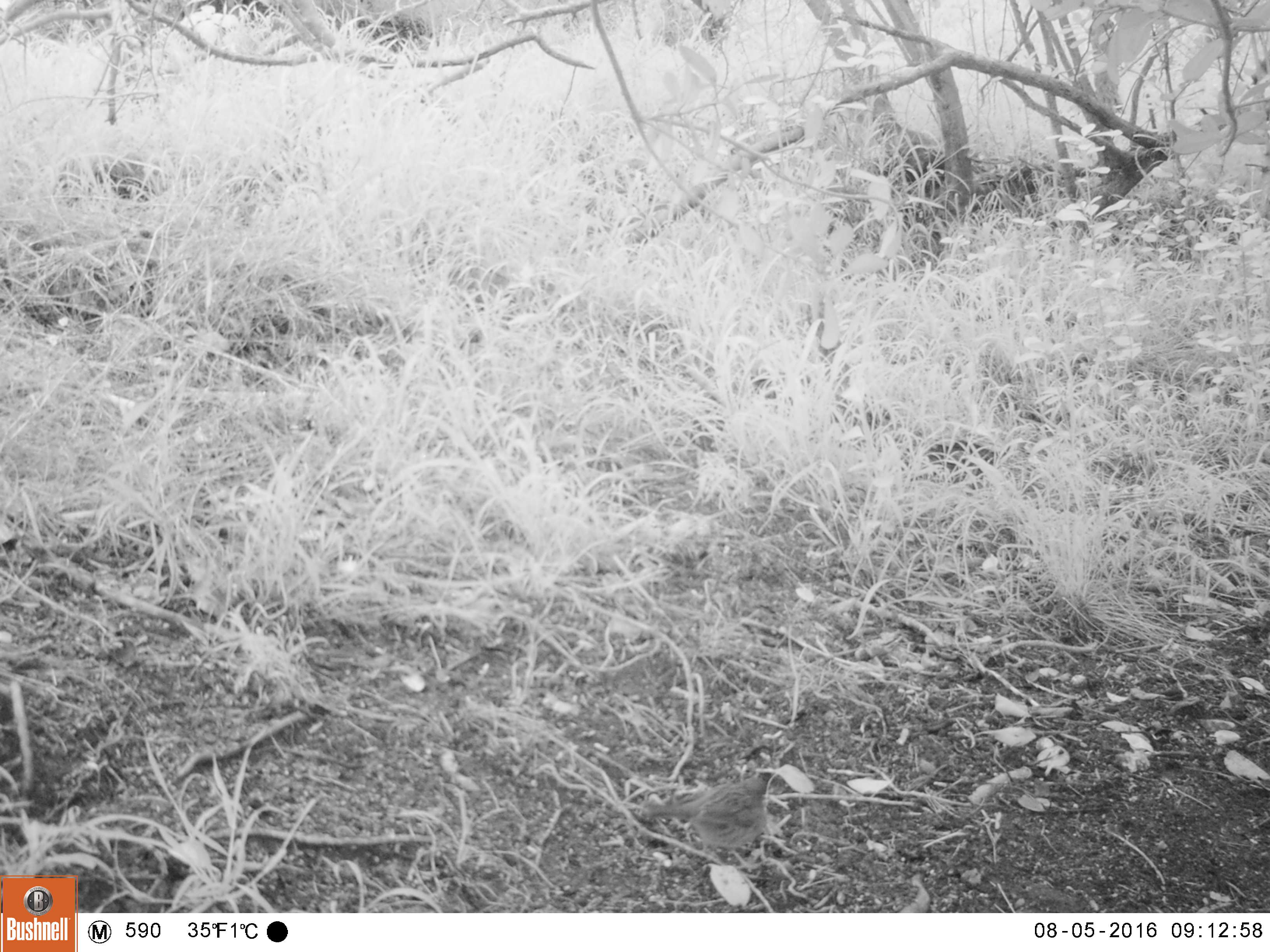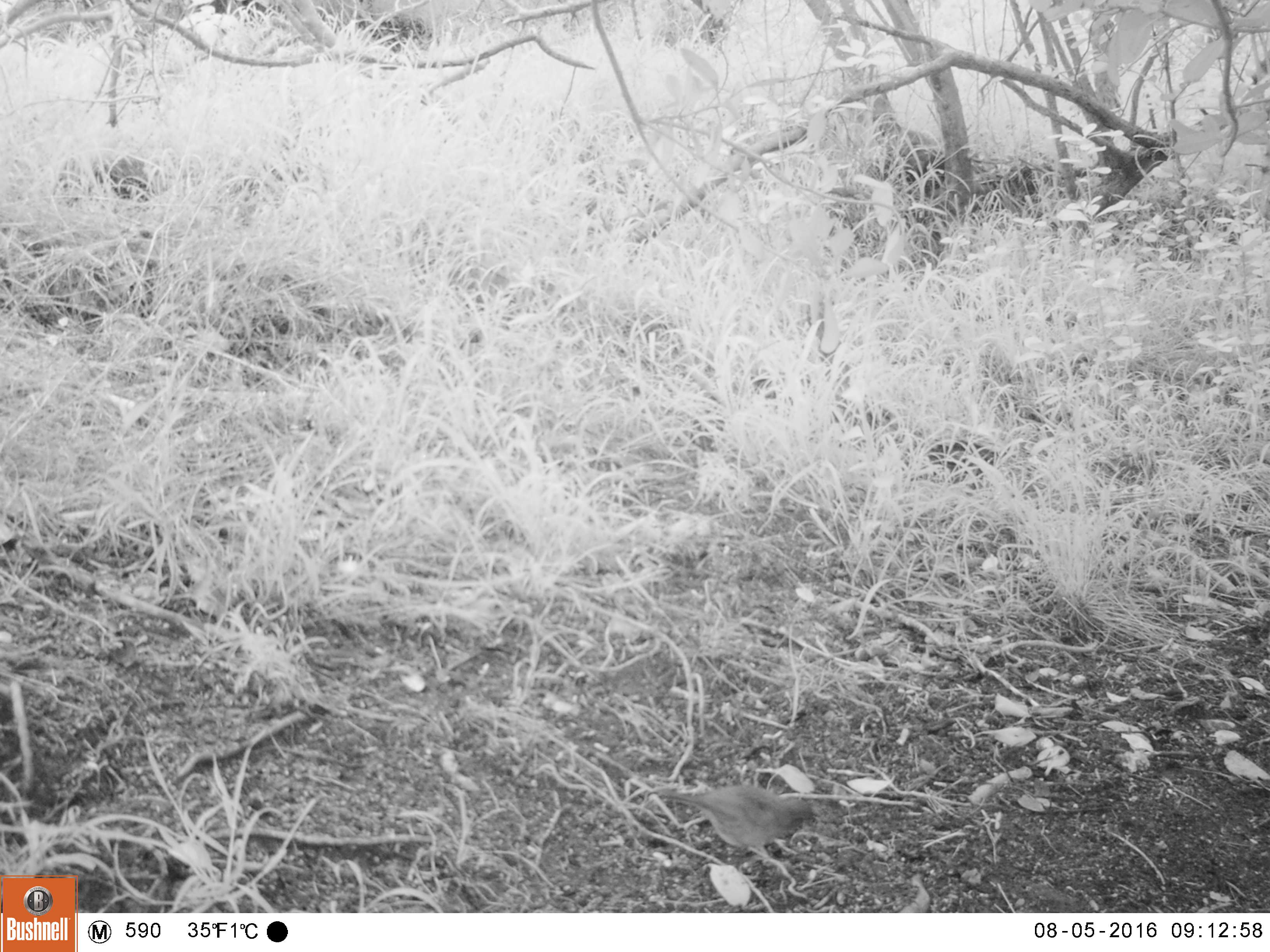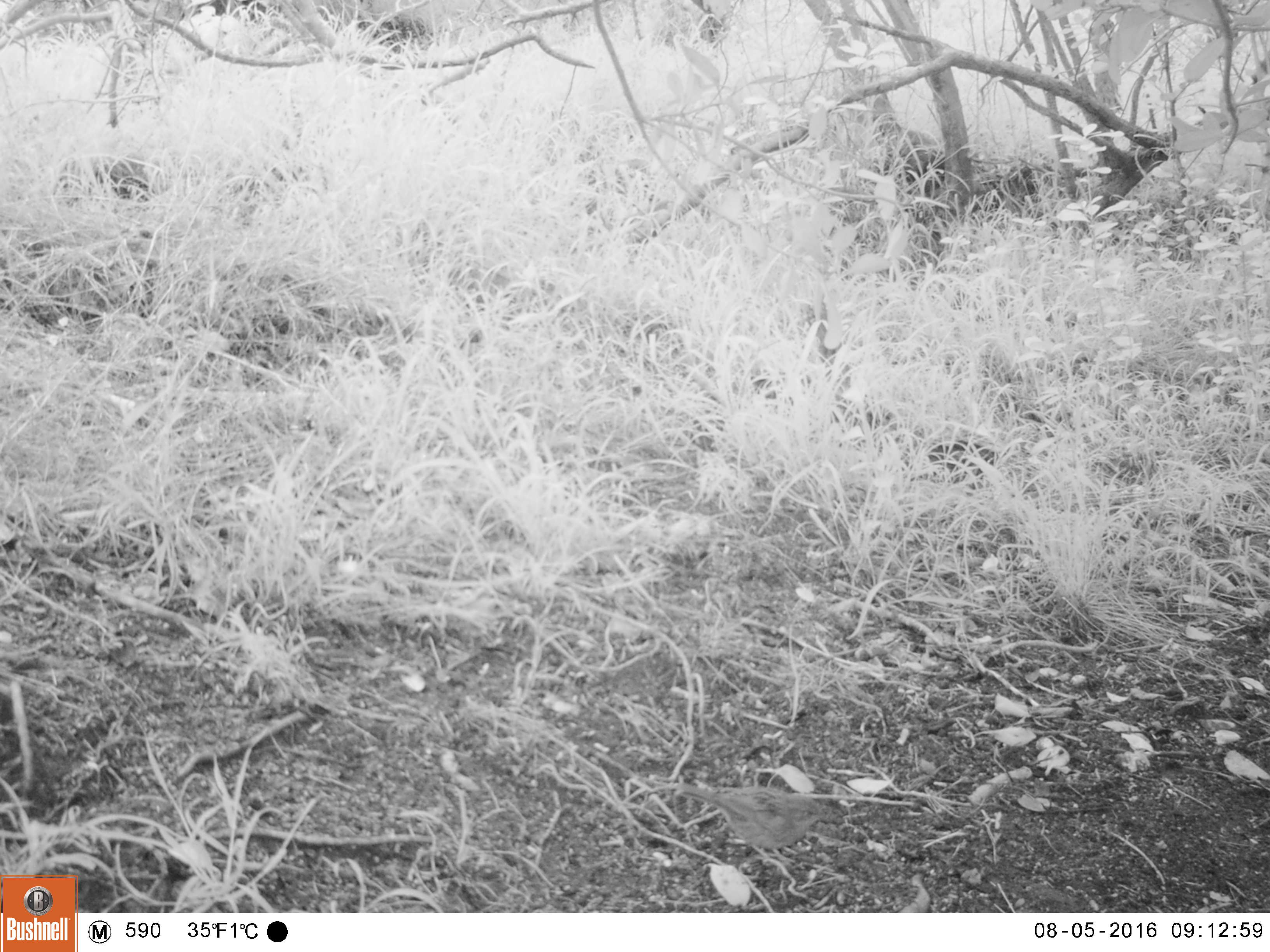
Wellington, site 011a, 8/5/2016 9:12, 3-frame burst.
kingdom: Animalia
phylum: Chordata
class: Aves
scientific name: Aves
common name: bird